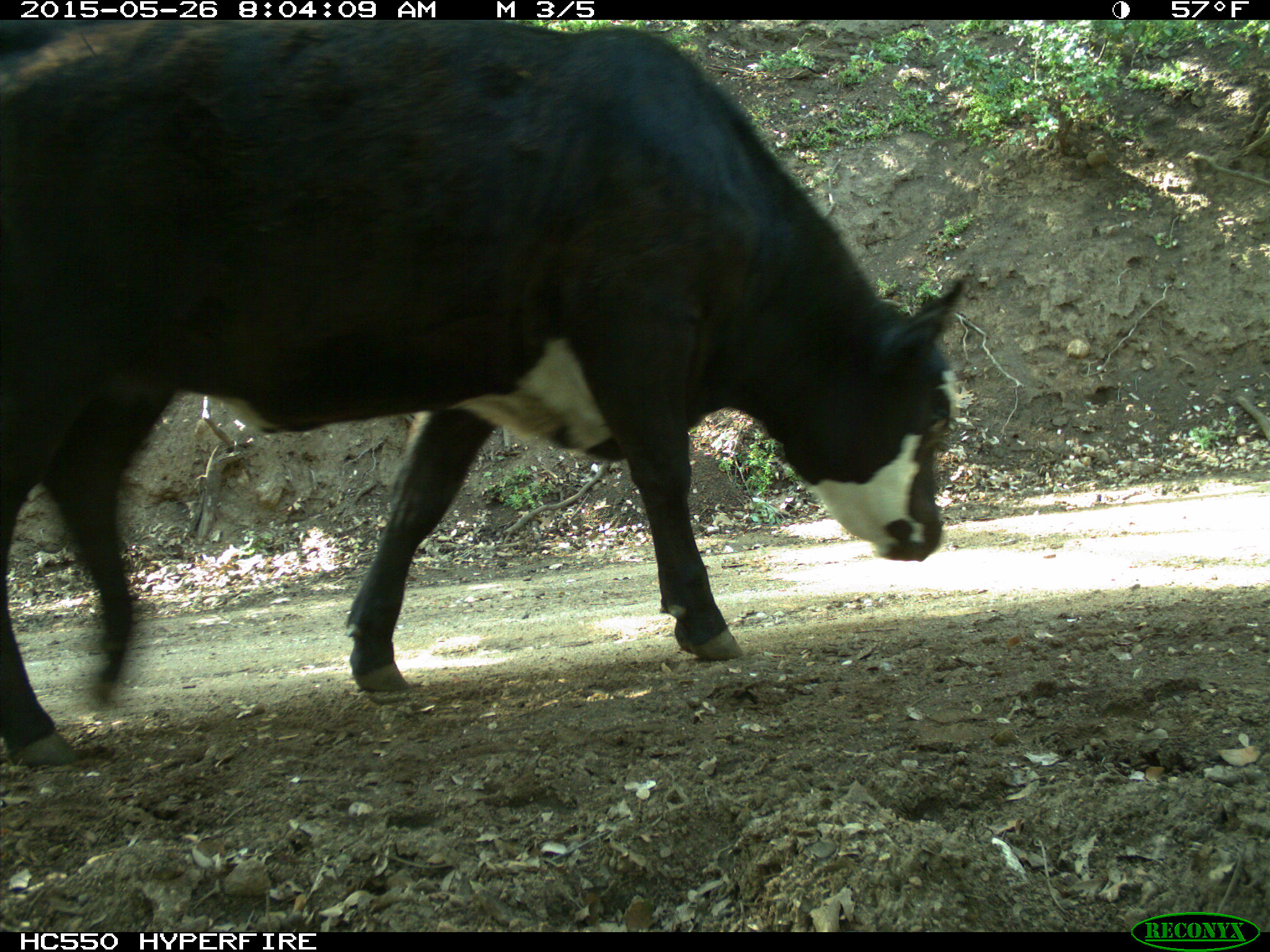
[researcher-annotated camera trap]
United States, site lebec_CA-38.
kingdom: Animalia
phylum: Chordata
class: Mammalia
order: Artiodactyla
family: Bovidae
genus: Bos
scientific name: Bos taurus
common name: domestic cow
Bos taurus (domestic cow).